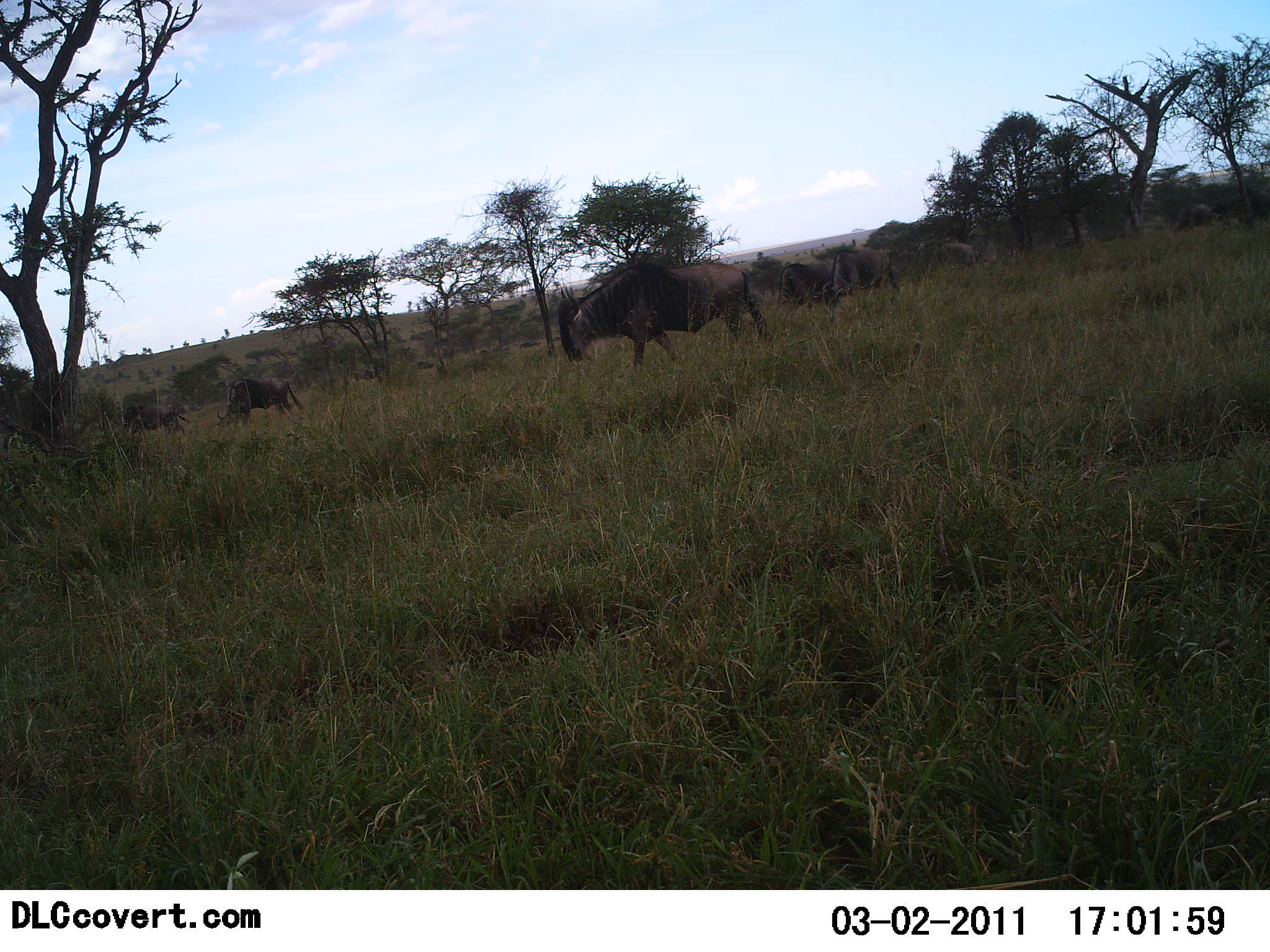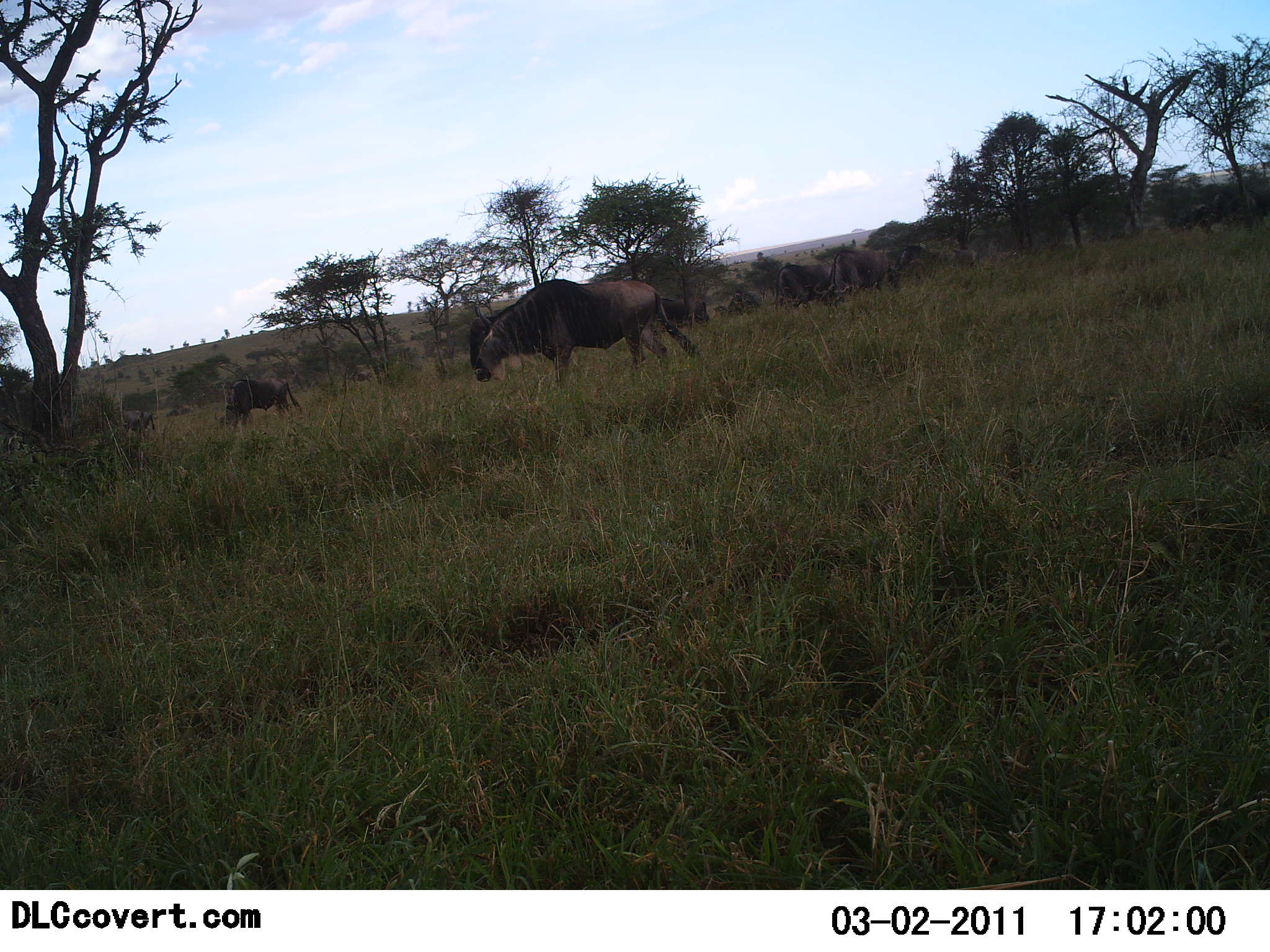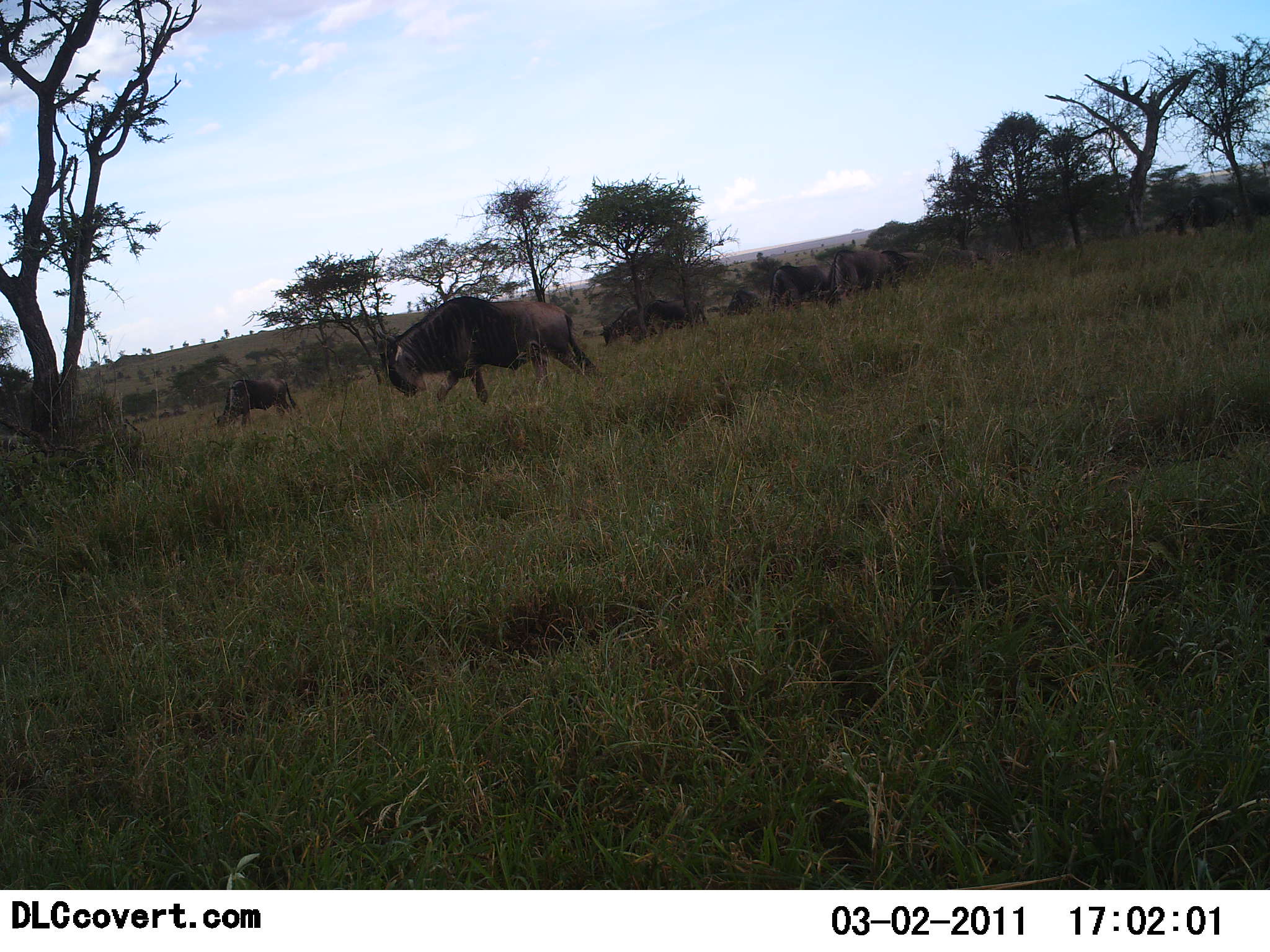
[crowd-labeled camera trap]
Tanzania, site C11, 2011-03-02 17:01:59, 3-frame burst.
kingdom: Animalia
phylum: Chordata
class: Mammalia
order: Artiodactyla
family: Bovidae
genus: Connochaetes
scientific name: Connochaetes taurinus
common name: blue wildebeest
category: wildebeest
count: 7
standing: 36%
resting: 0%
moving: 71%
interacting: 0%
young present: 0%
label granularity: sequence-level